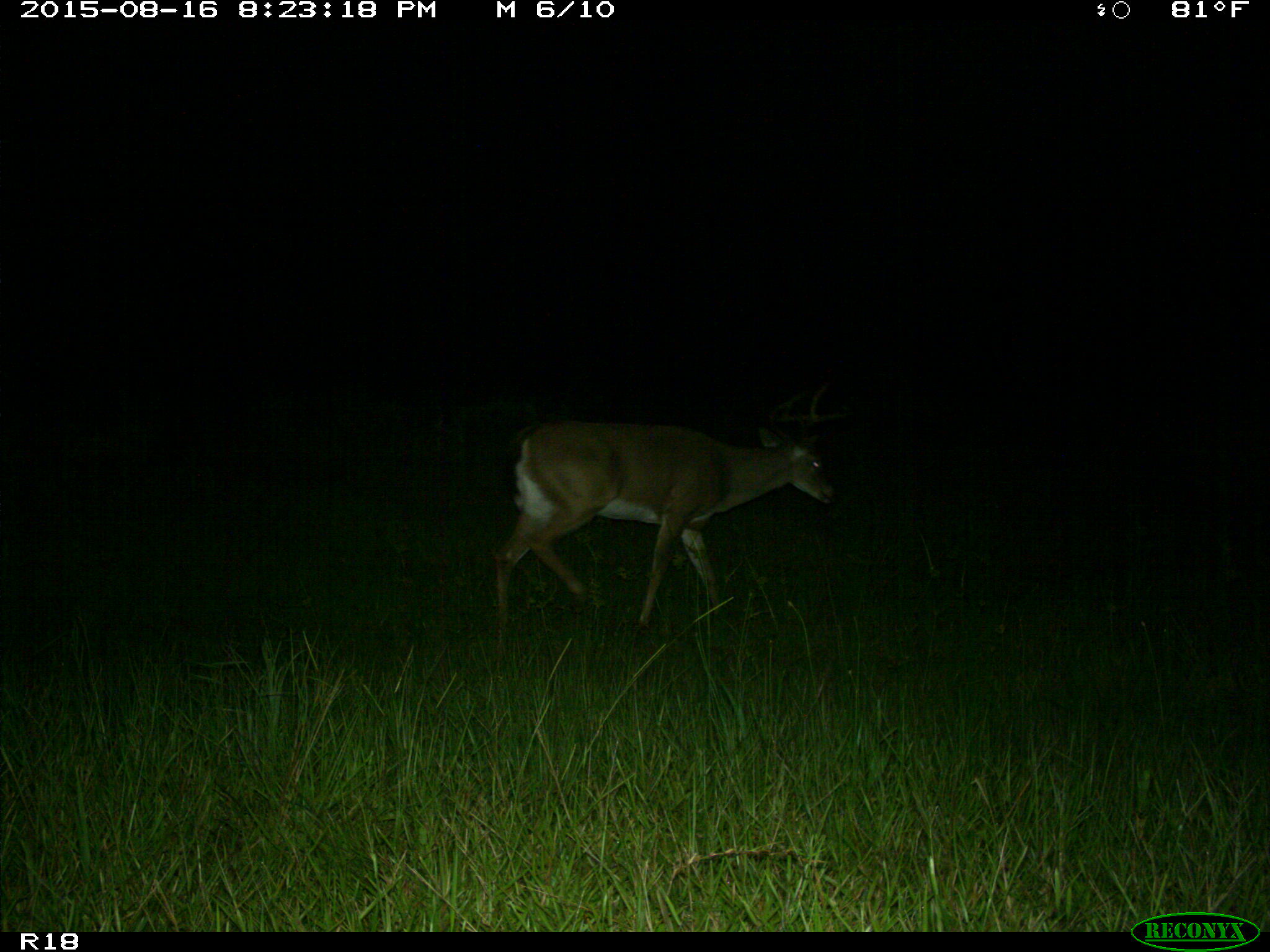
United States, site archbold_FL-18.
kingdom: Animalia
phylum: Chordata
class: Mammalia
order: Artiodactyla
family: Cervidae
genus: Odocoileus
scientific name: Odocoileus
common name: deer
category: unidentified deer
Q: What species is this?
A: Unidentified deer (deer) (Odocoileus).